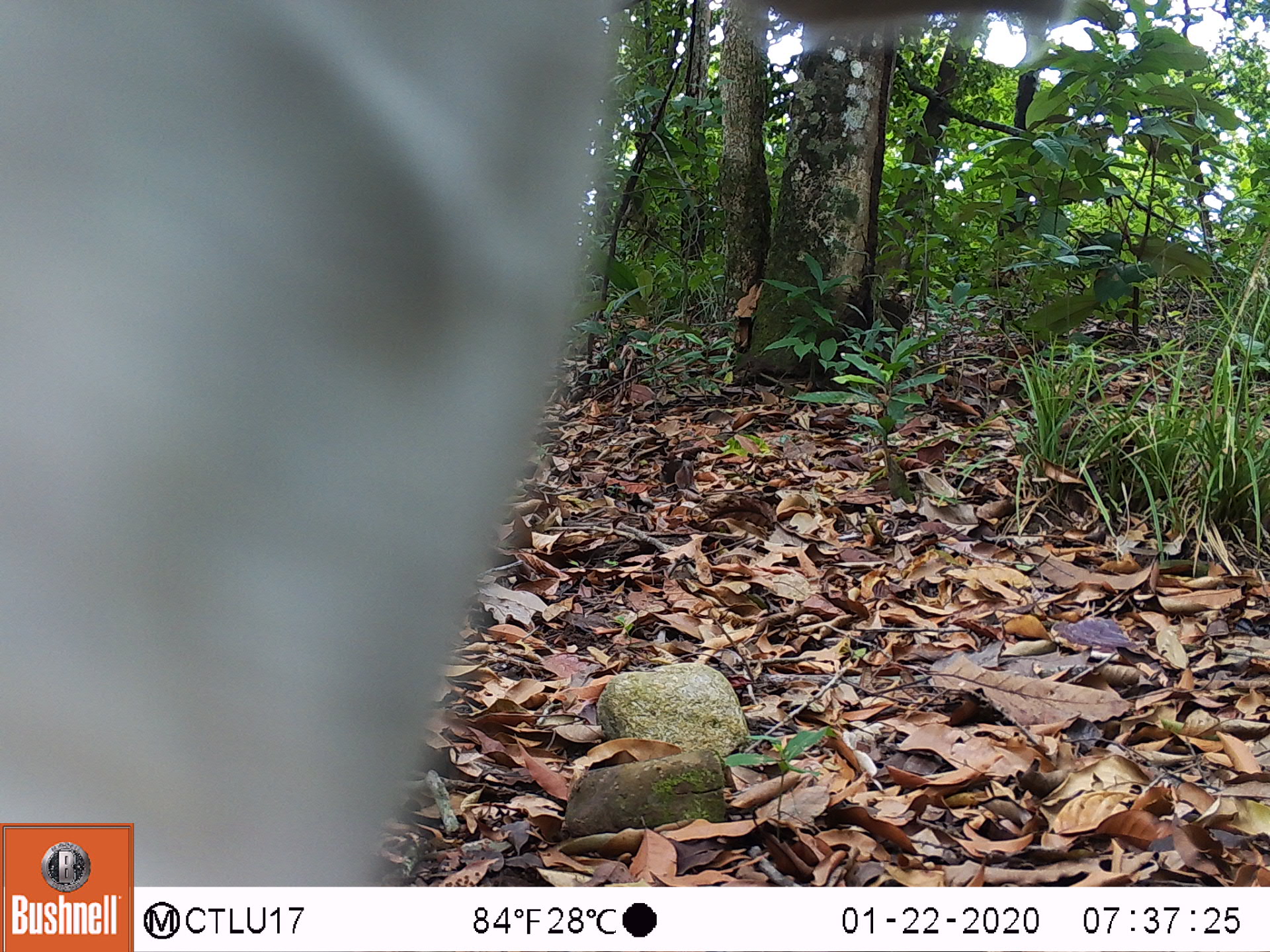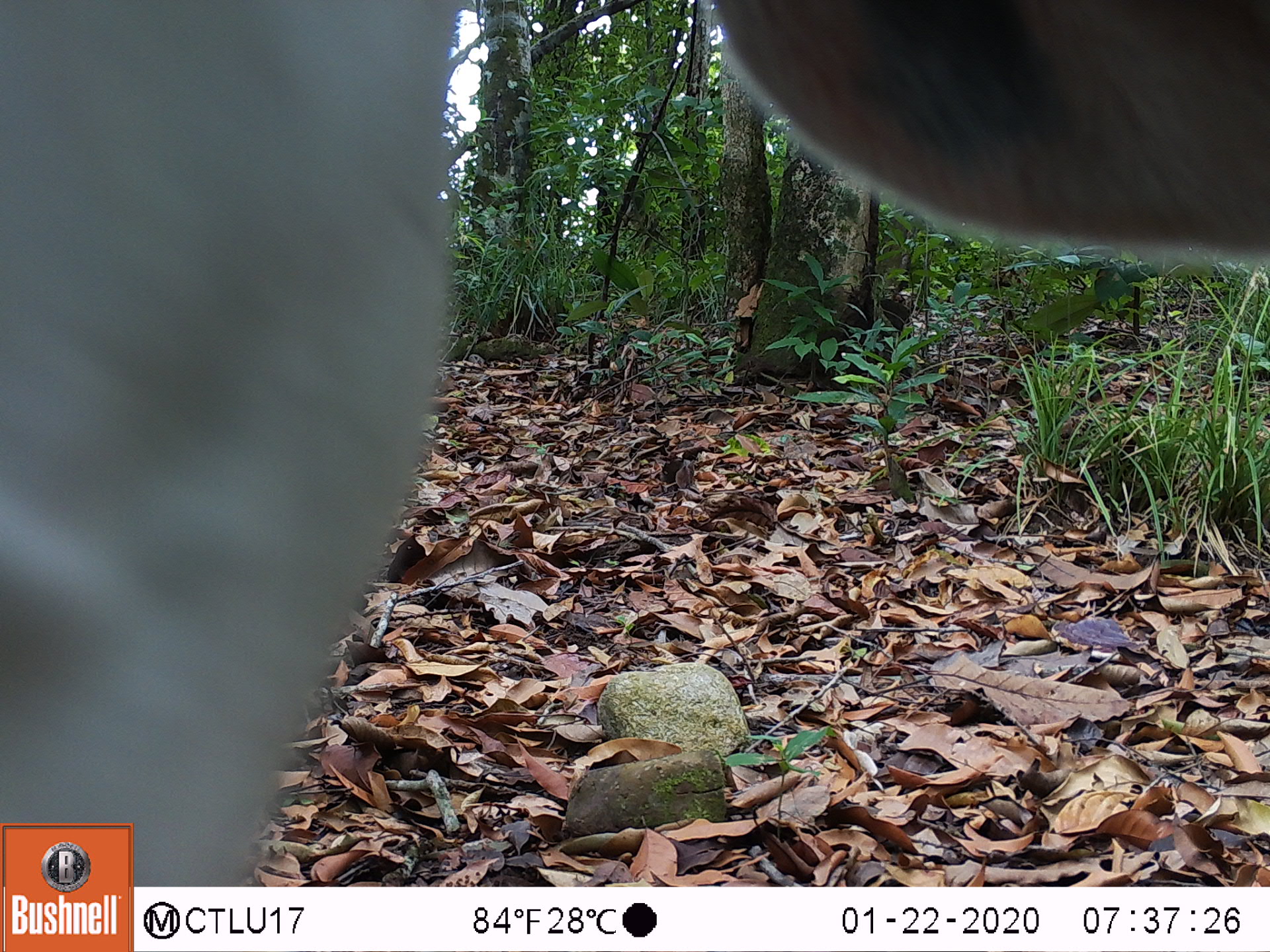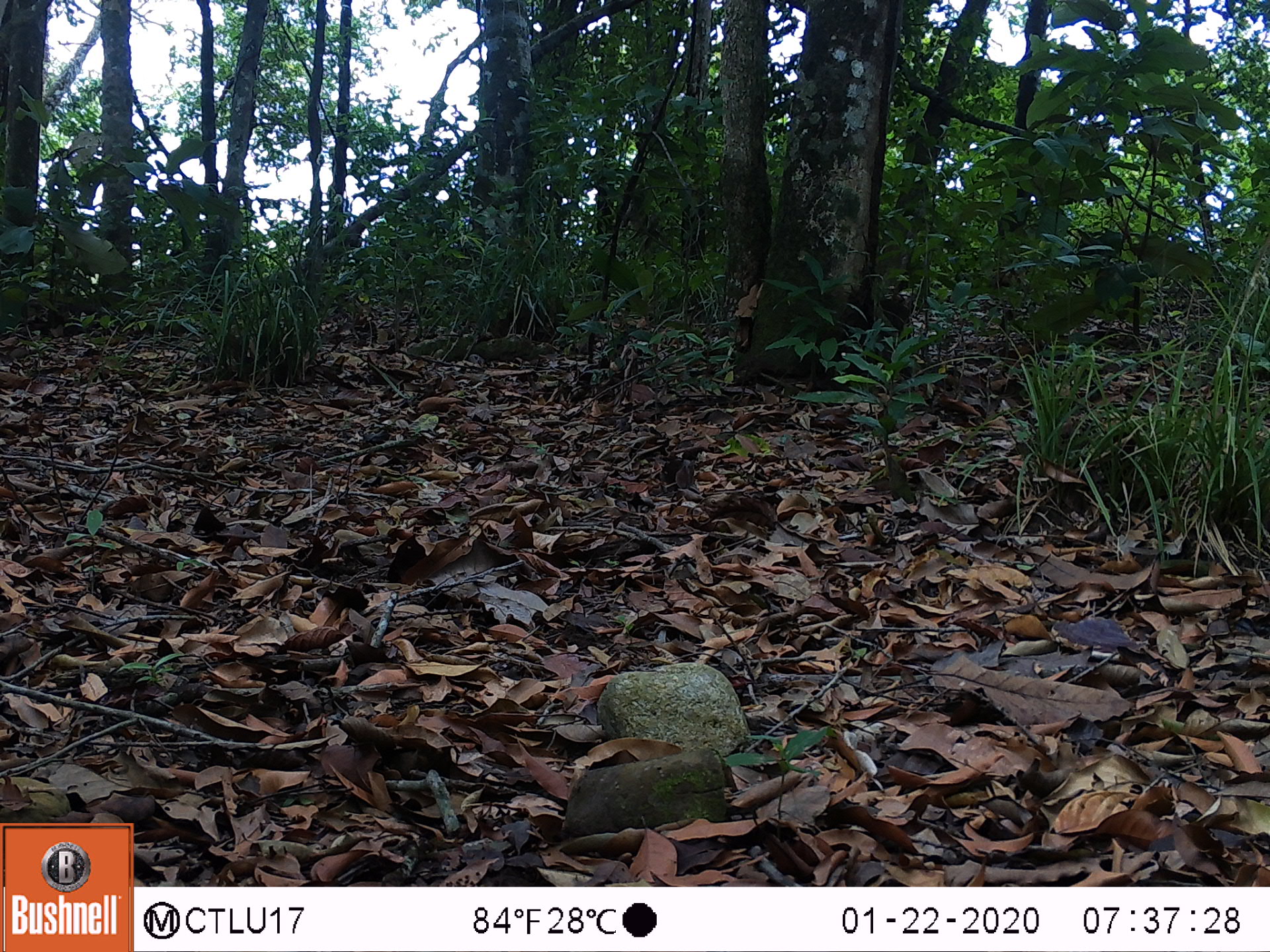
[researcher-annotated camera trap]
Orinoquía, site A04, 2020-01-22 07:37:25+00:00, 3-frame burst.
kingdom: Animalia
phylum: Chordata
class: Mammalia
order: Artiodactyla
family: Bovidae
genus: Bos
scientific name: Bos taurus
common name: cow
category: cattle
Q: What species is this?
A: Cattle (cow) (Bos taurus).